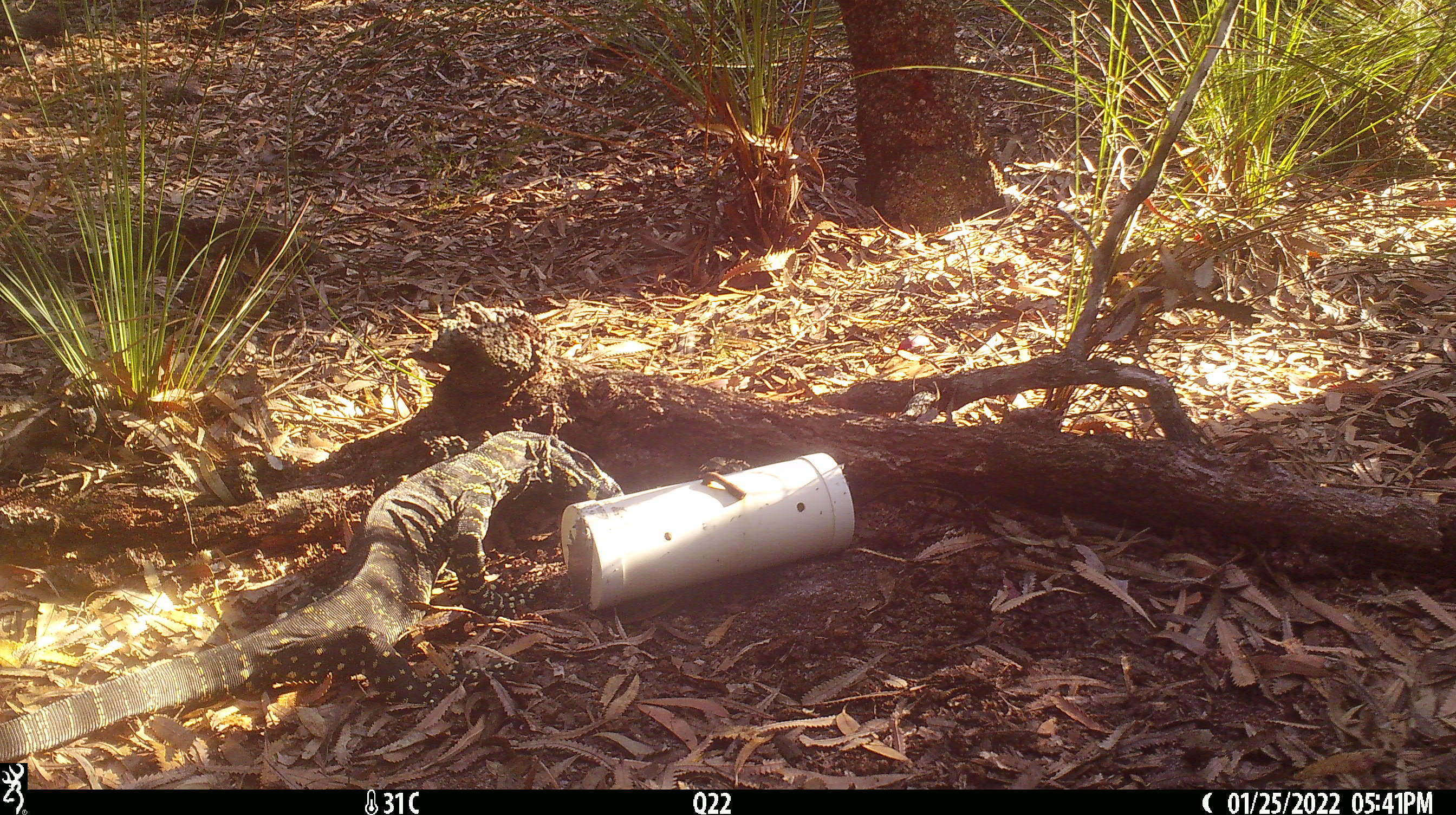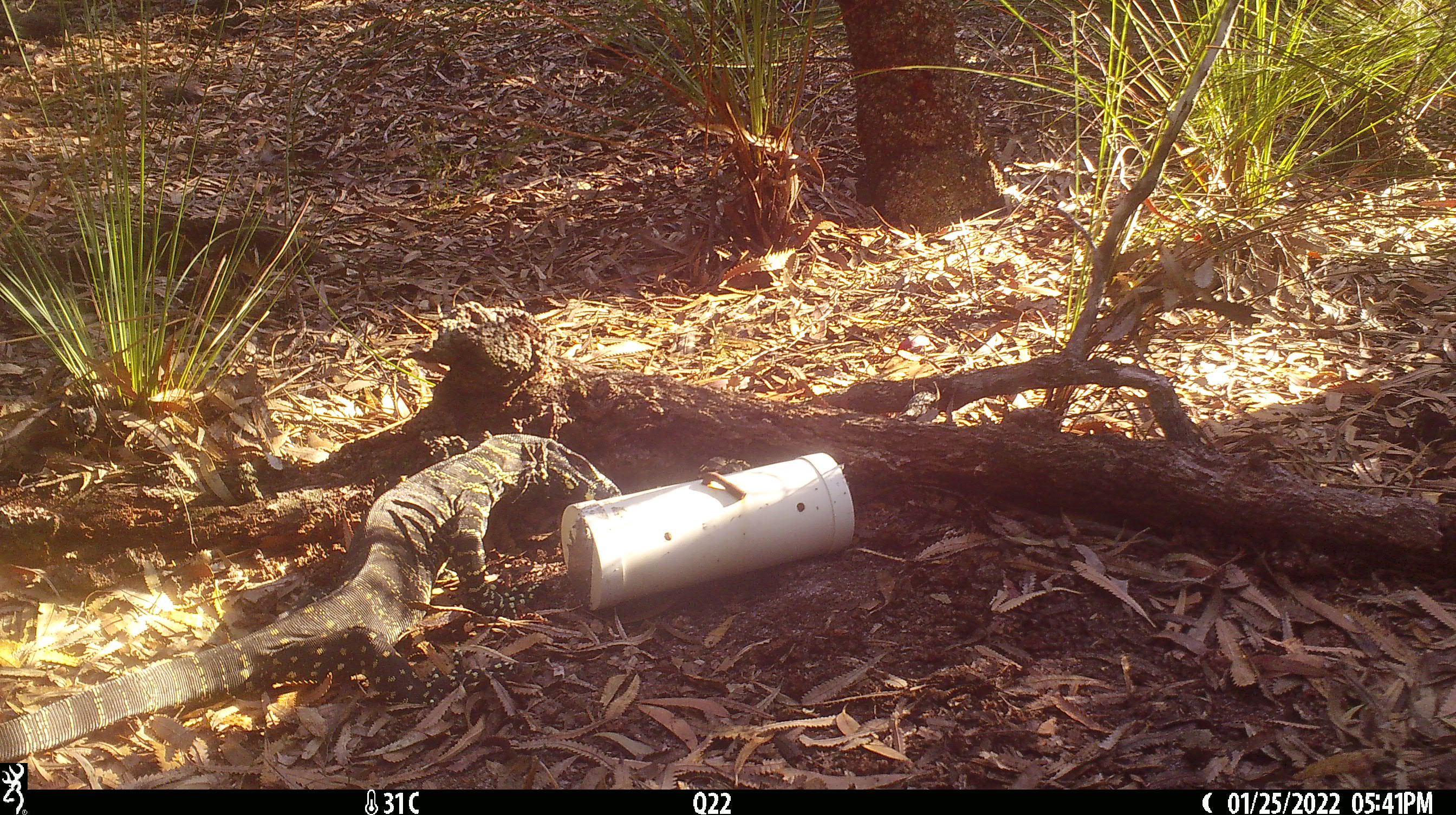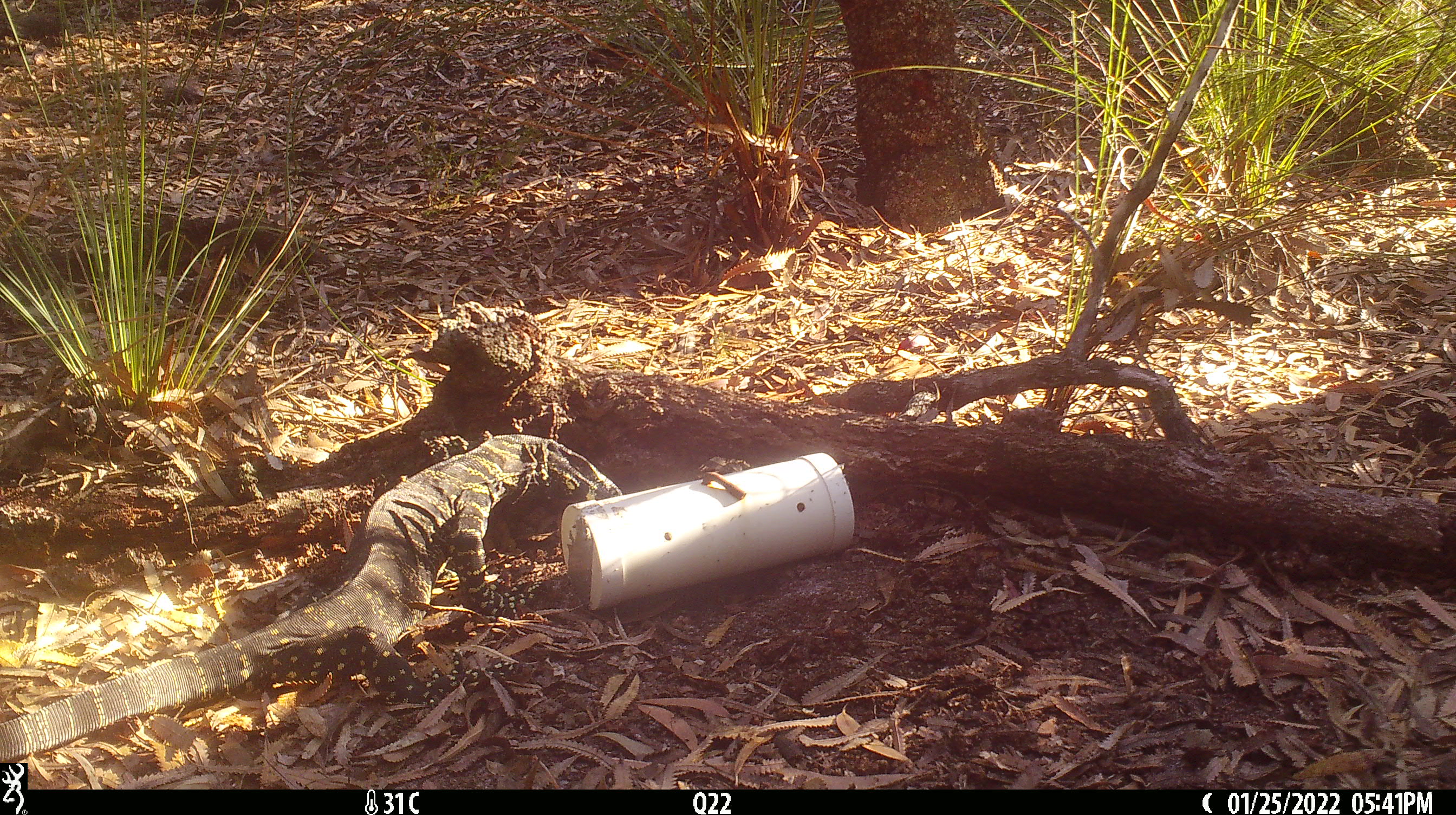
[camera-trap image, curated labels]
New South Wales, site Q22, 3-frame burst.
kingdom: Animalia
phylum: Chordata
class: Reptilia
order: Squamata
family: Varanidae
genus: Varanus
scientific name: Varanus varius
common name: lace monitor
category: goanna